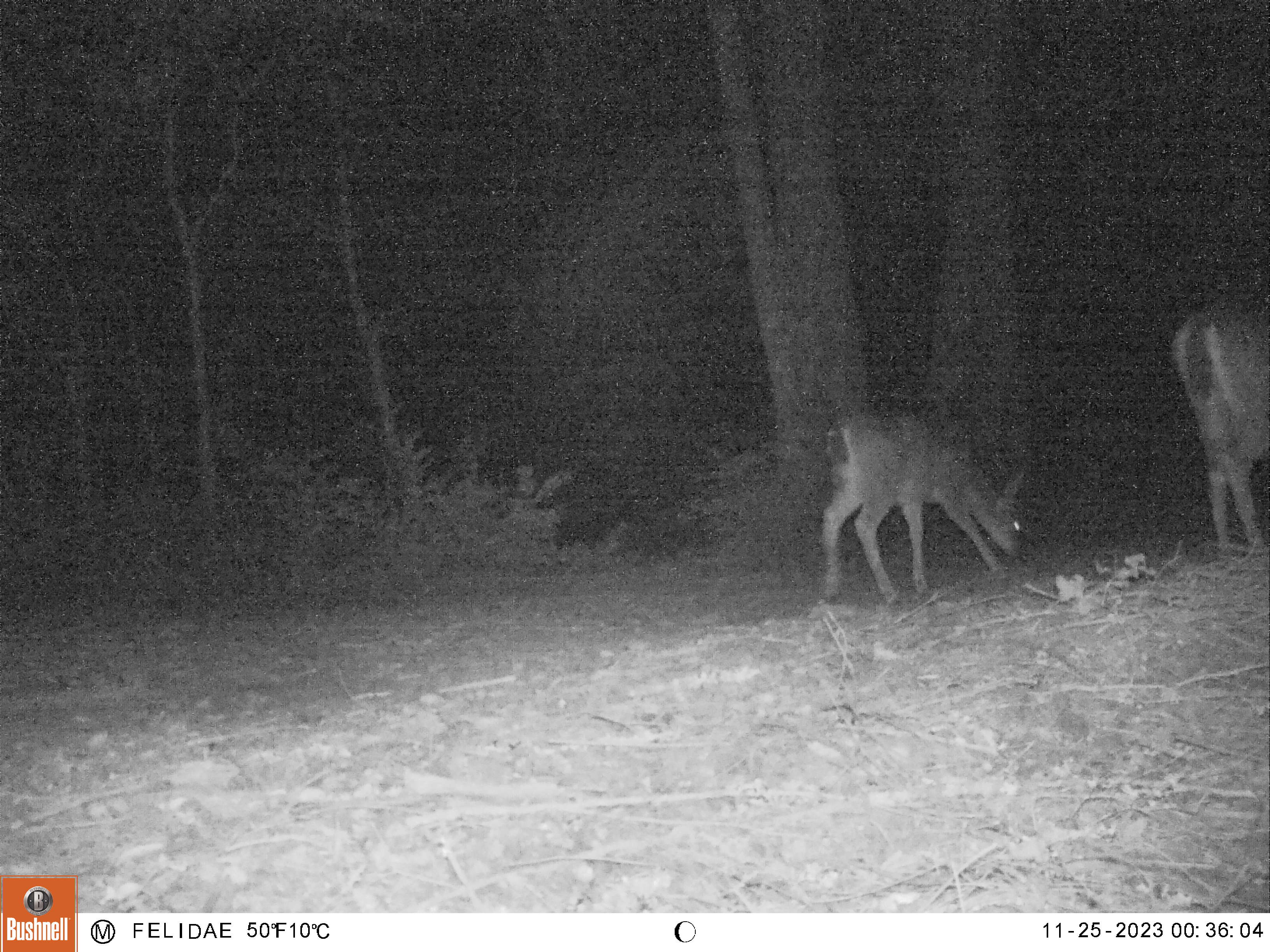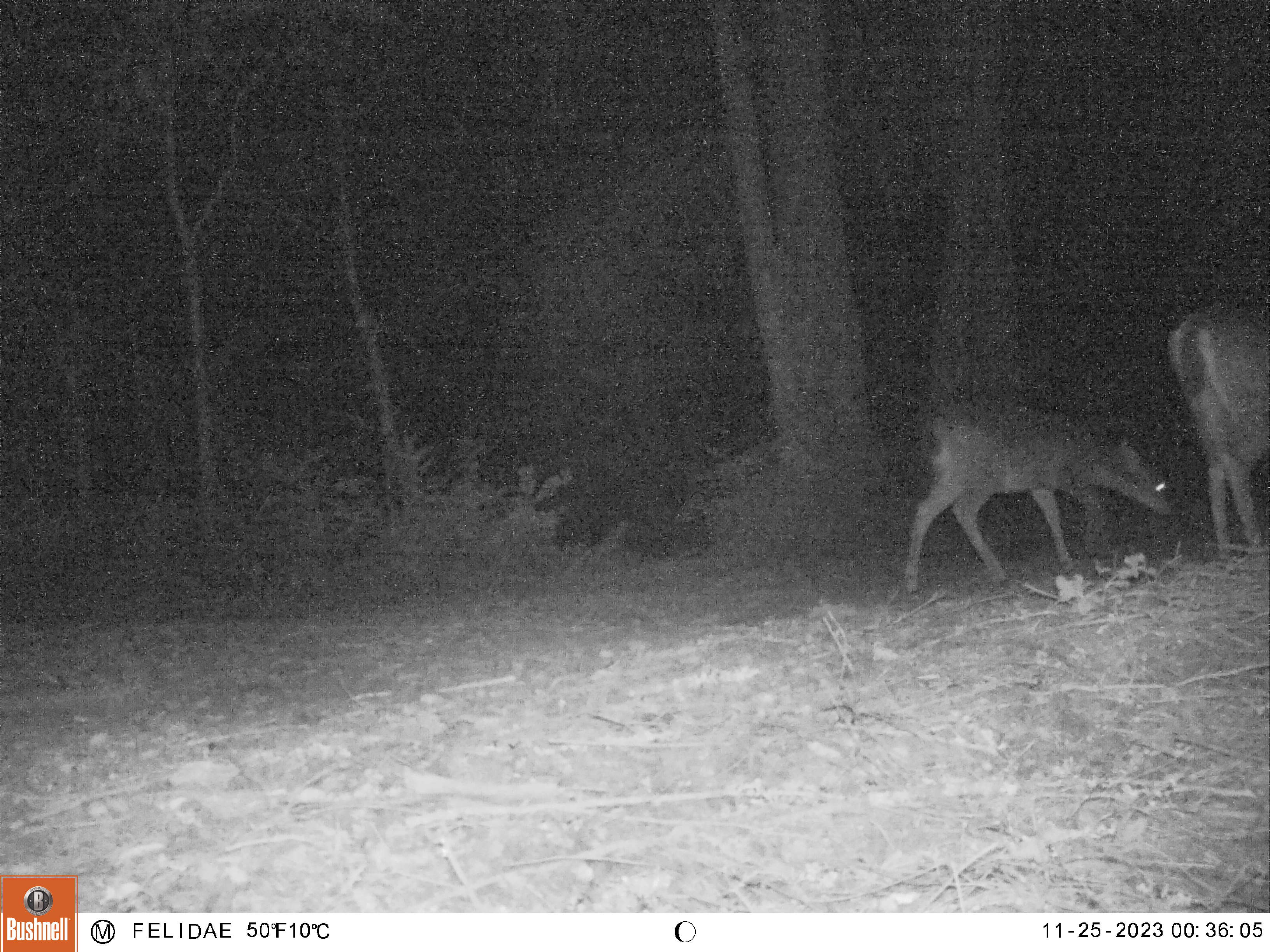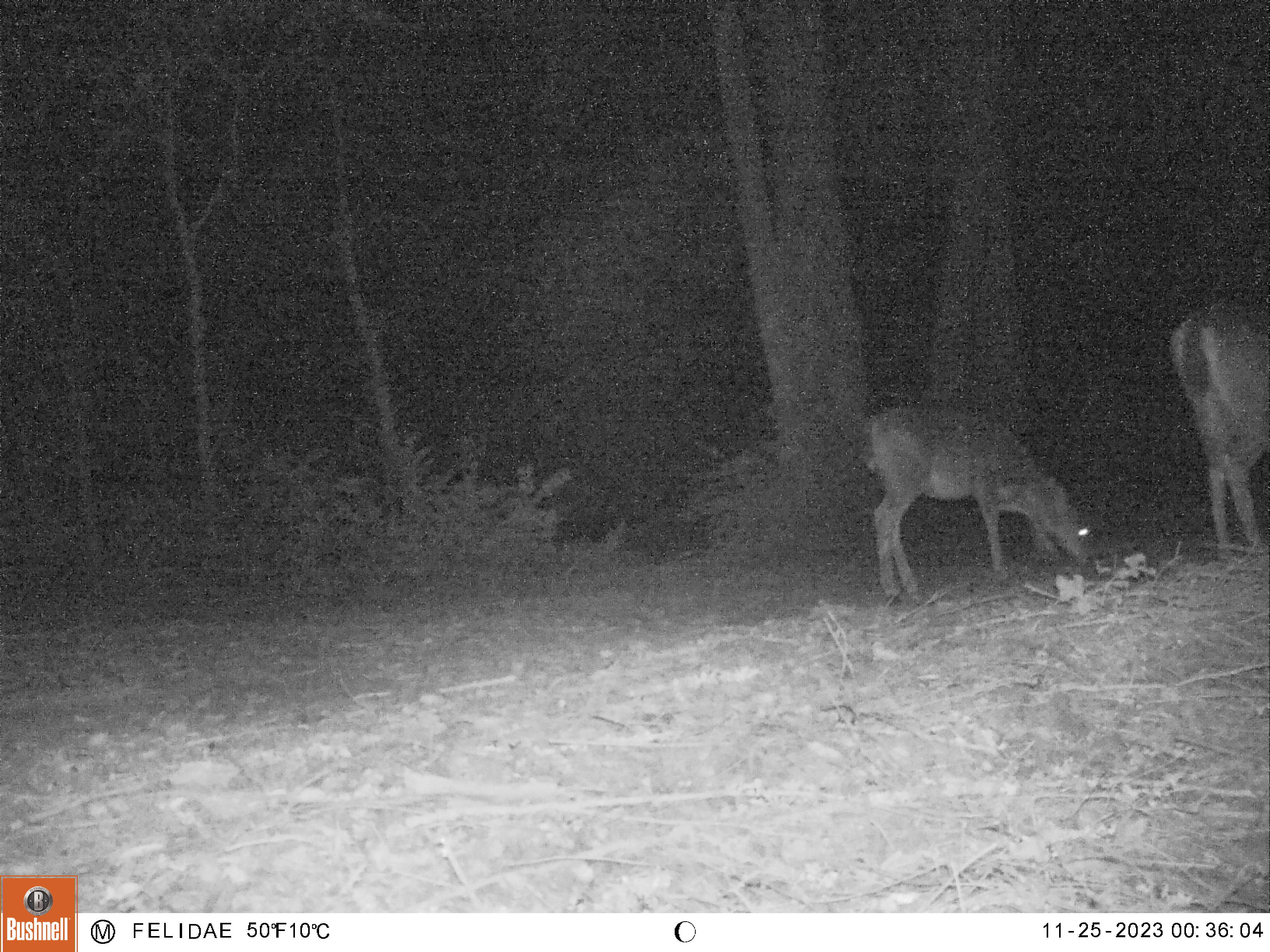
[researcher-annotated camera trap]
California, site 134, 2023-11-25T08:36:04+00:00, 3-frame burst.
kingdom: Animalia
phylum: Chordata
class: Mammalia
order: Artiodactyla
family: Cervidae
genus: Odocoileus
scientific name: Odocoileus hemionus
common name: mule deer